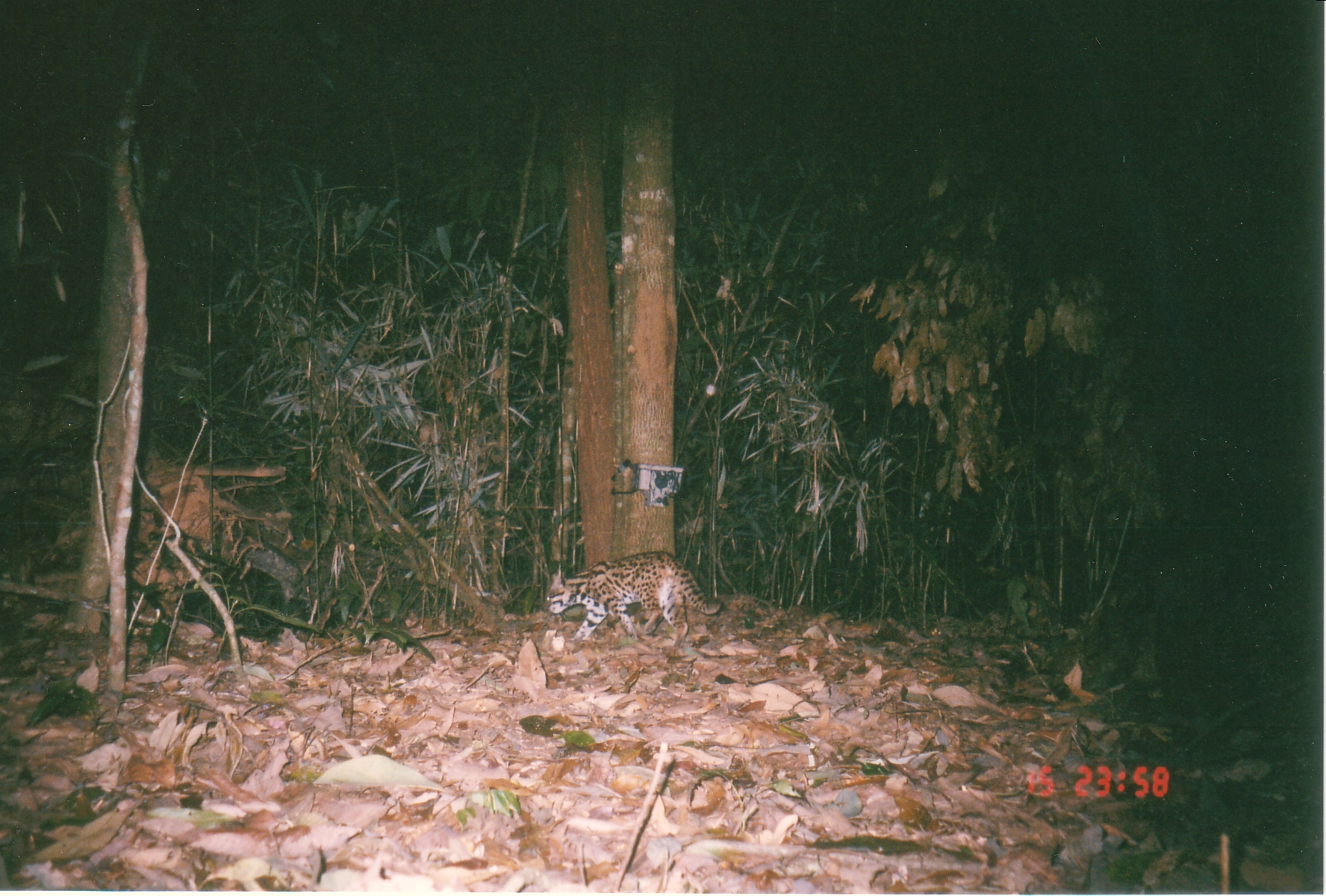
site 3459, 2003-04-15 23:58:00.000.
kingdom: Animalia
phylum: Chordata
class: Mammalia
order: Carnivora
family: Felidae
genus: Prionailurus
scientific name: Prionailurus bengalensis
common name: mainland leopard cat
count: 1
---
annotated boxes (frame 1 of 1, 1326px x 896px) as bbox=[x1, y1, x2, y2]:
prionailurus bengalensis: bbox=[547, 551, 721, 641]